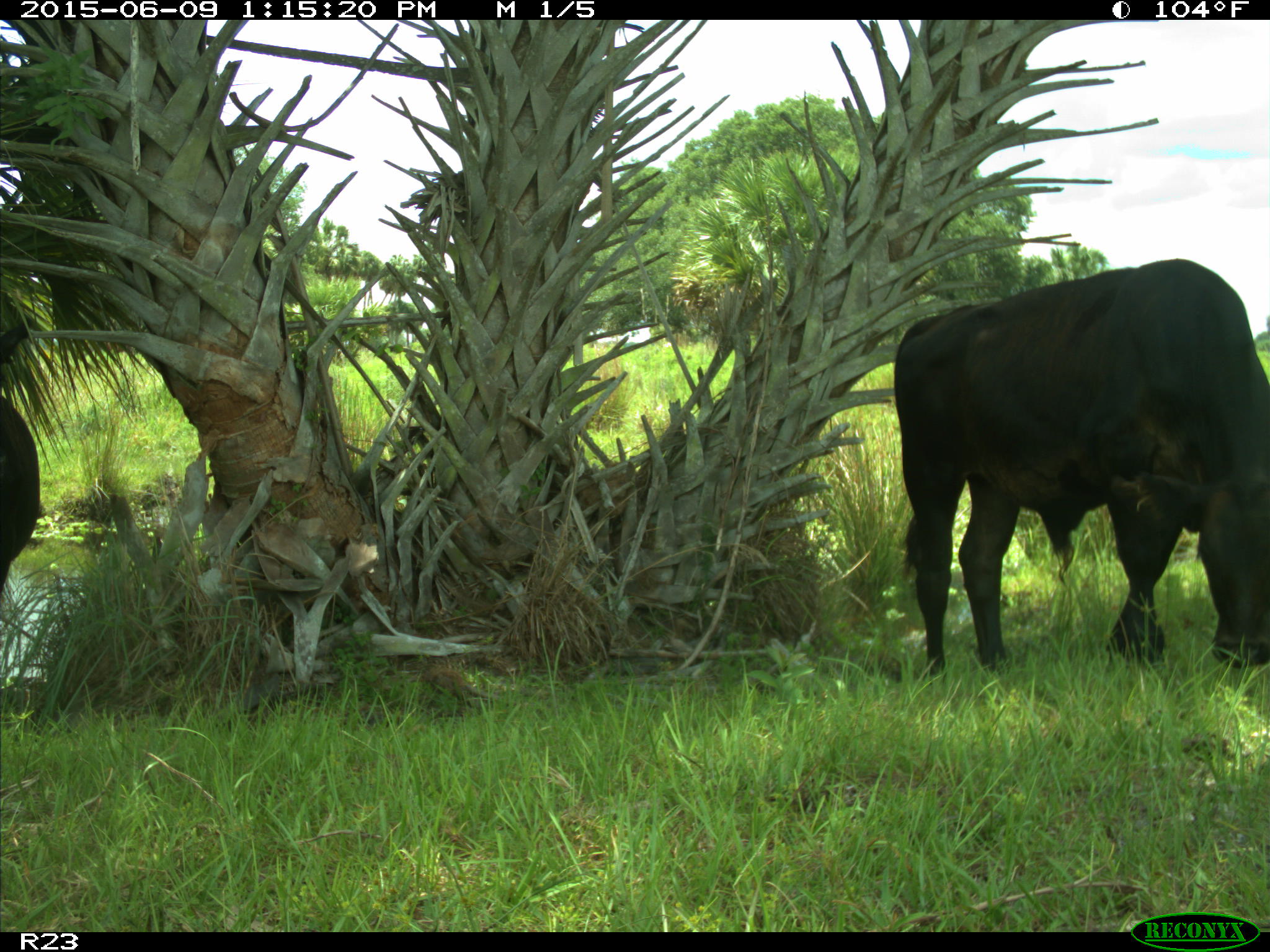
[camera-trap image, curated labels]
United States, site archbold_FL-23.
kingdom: Animalia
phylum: Chordata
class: Mammalia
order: Artiodactyla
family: Bovidae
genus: Bos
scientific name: Bos taurus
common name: domestic cow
Bos taurus (domestic cow).